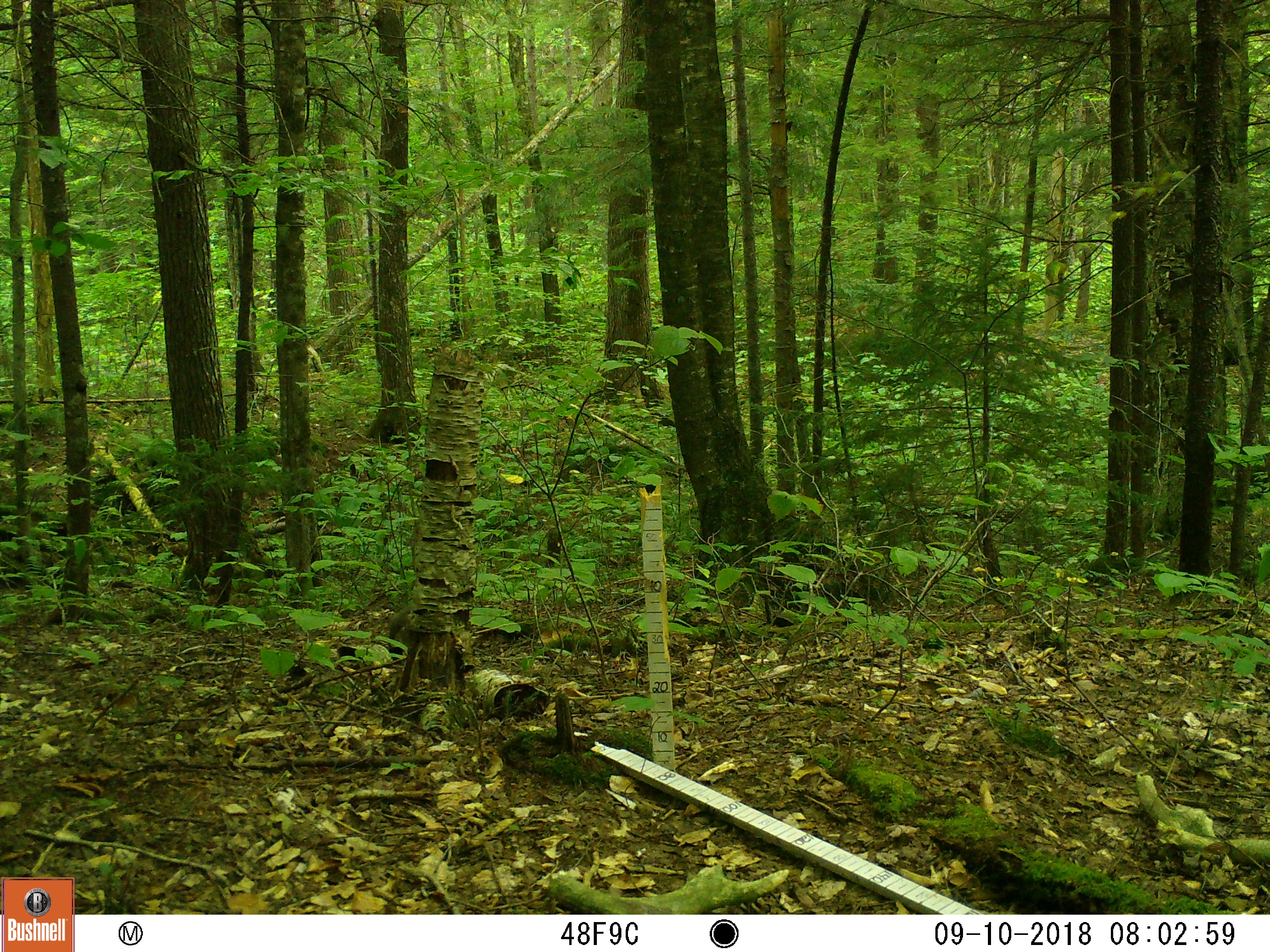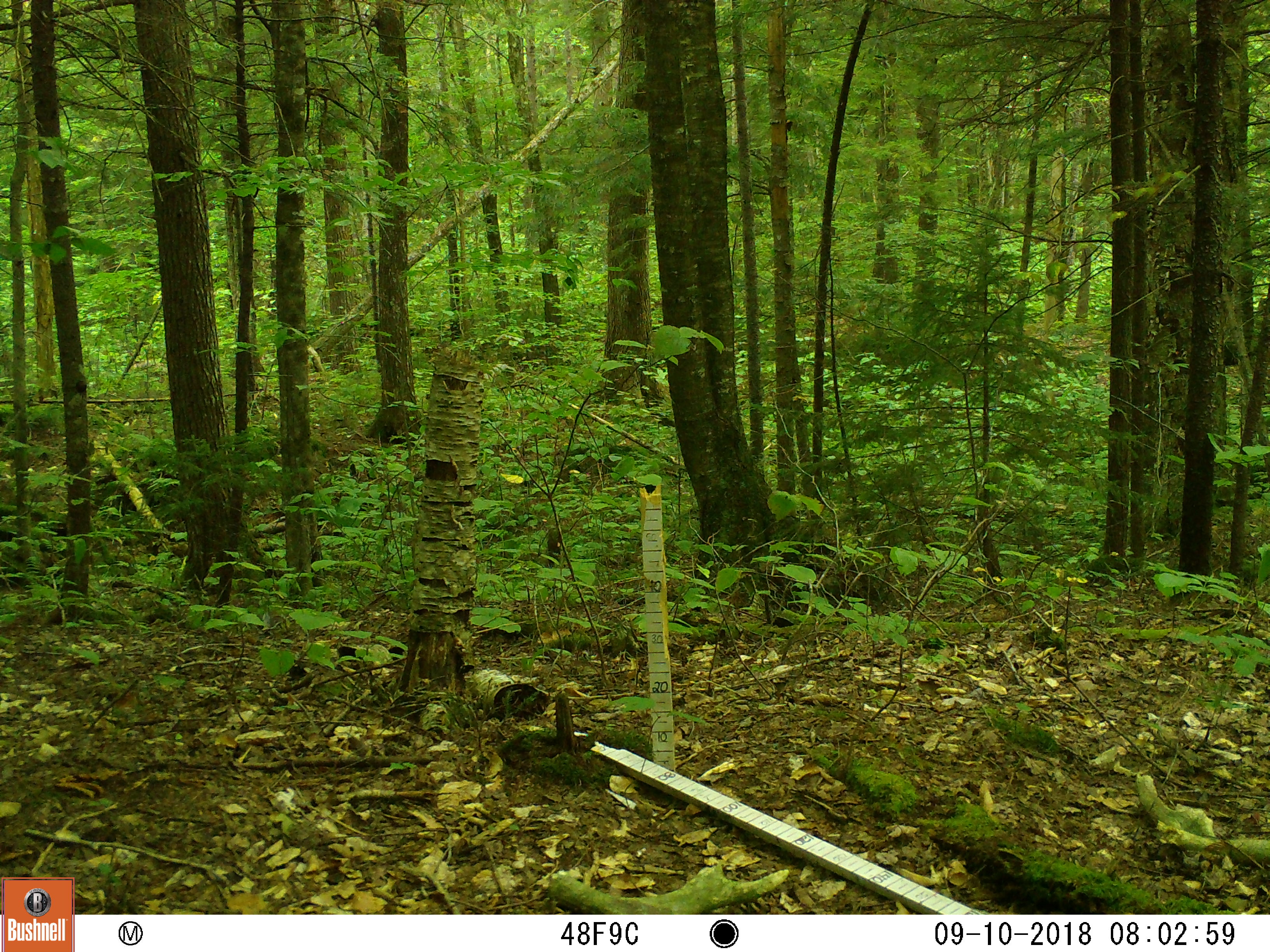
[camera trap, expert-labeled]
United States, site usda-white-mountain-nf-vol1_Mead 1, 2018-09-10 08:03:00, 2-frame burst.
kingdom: Animalia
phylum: Chordata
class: Mammalia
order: Rodentia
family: Sciuridae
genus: Sciurus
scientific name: Sciurus carolinensis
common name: gray squirrel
Gray squirrel (Sciurus carolinensis).